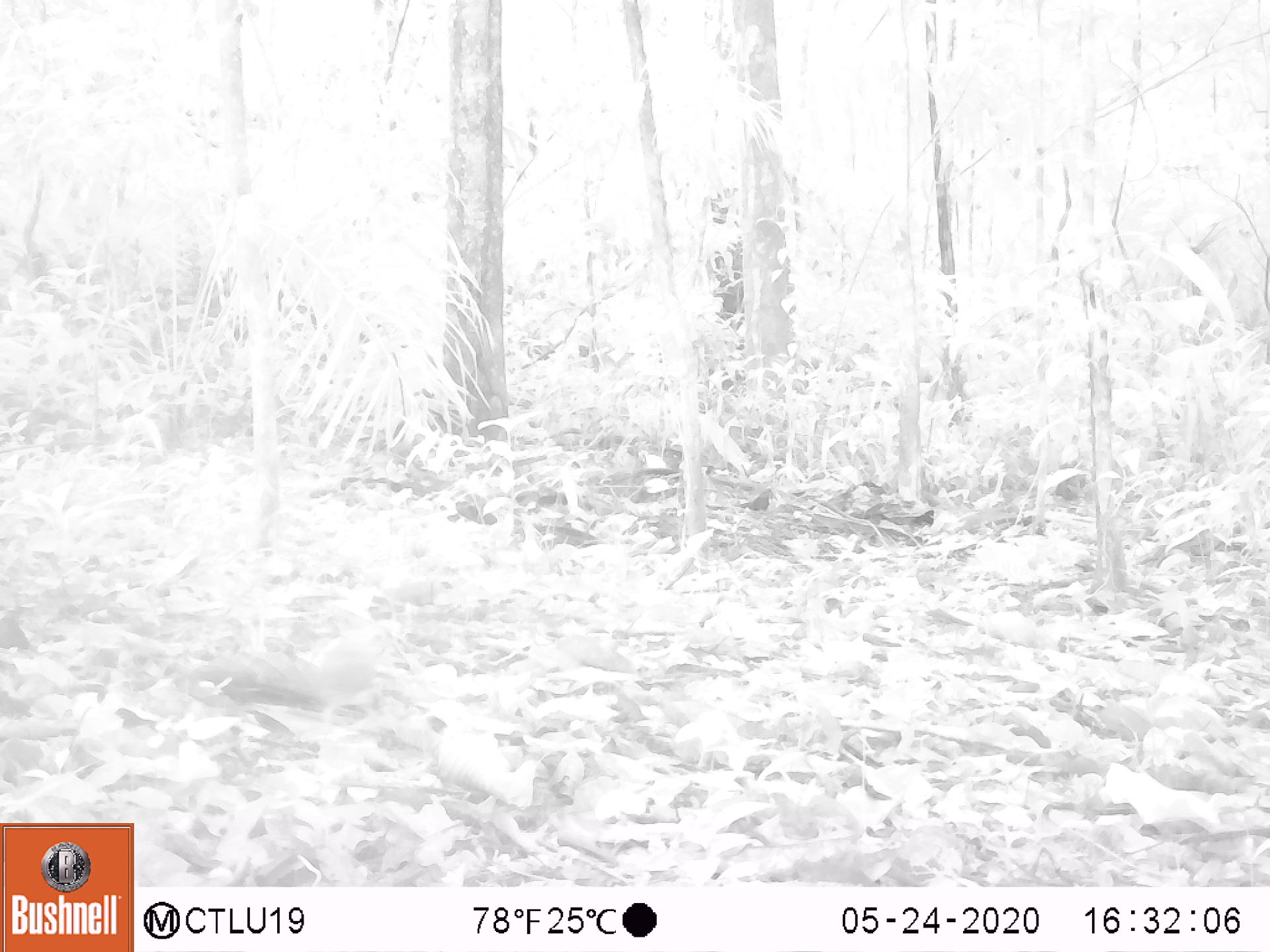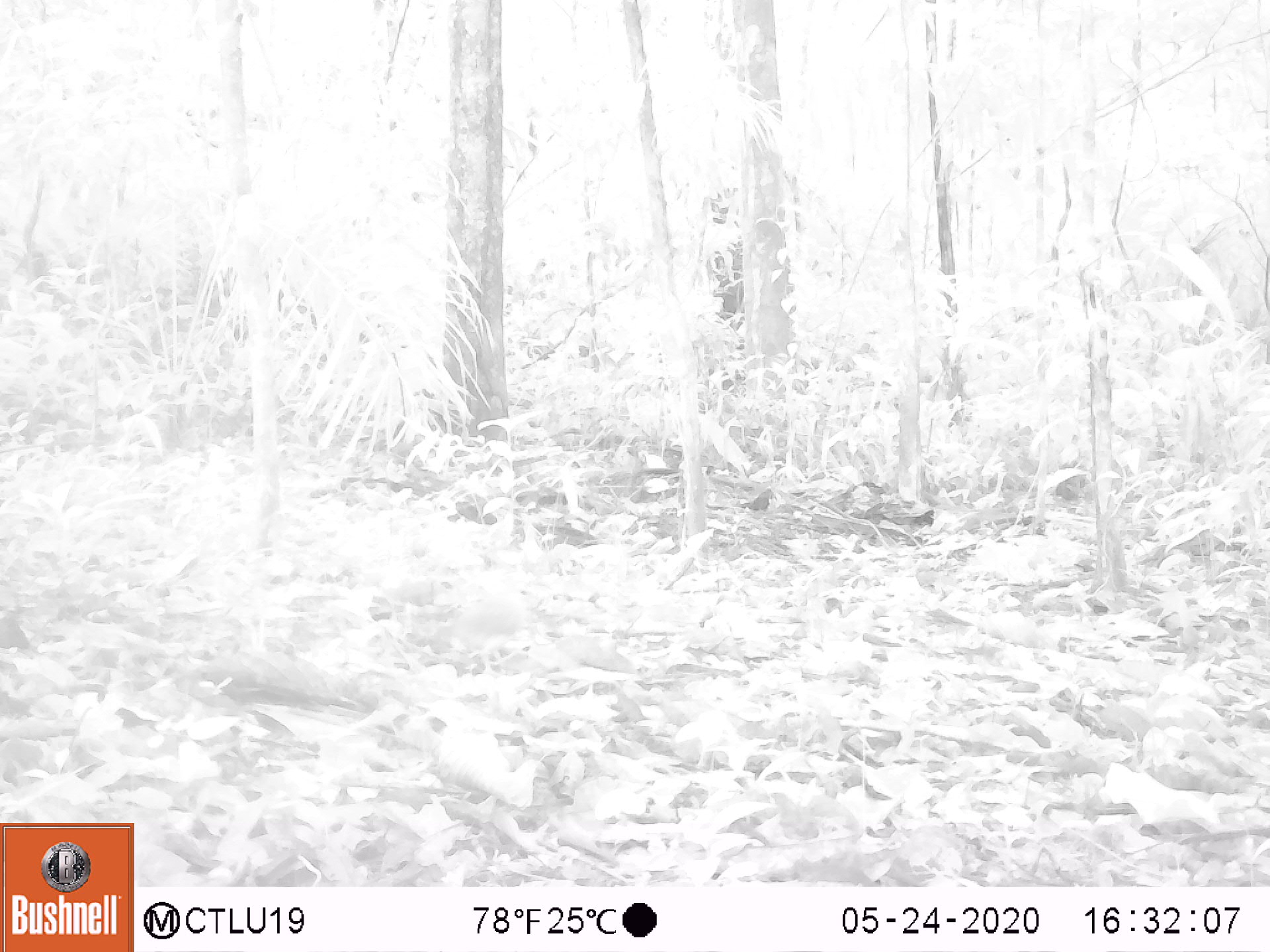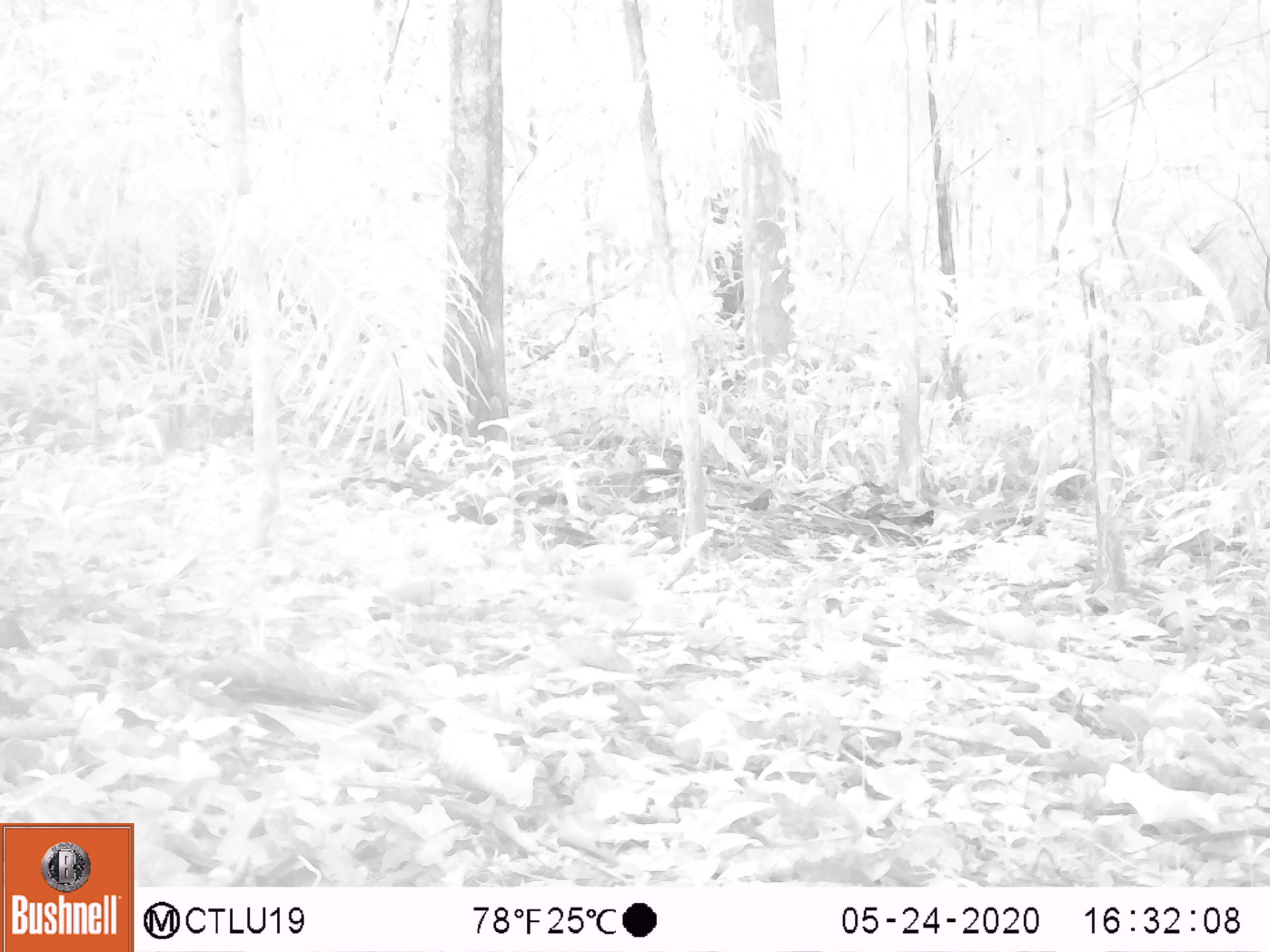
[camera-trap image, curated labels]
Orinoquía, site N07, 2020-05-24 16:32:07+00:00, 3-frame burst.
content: unidentified animal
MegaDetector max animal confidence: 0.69